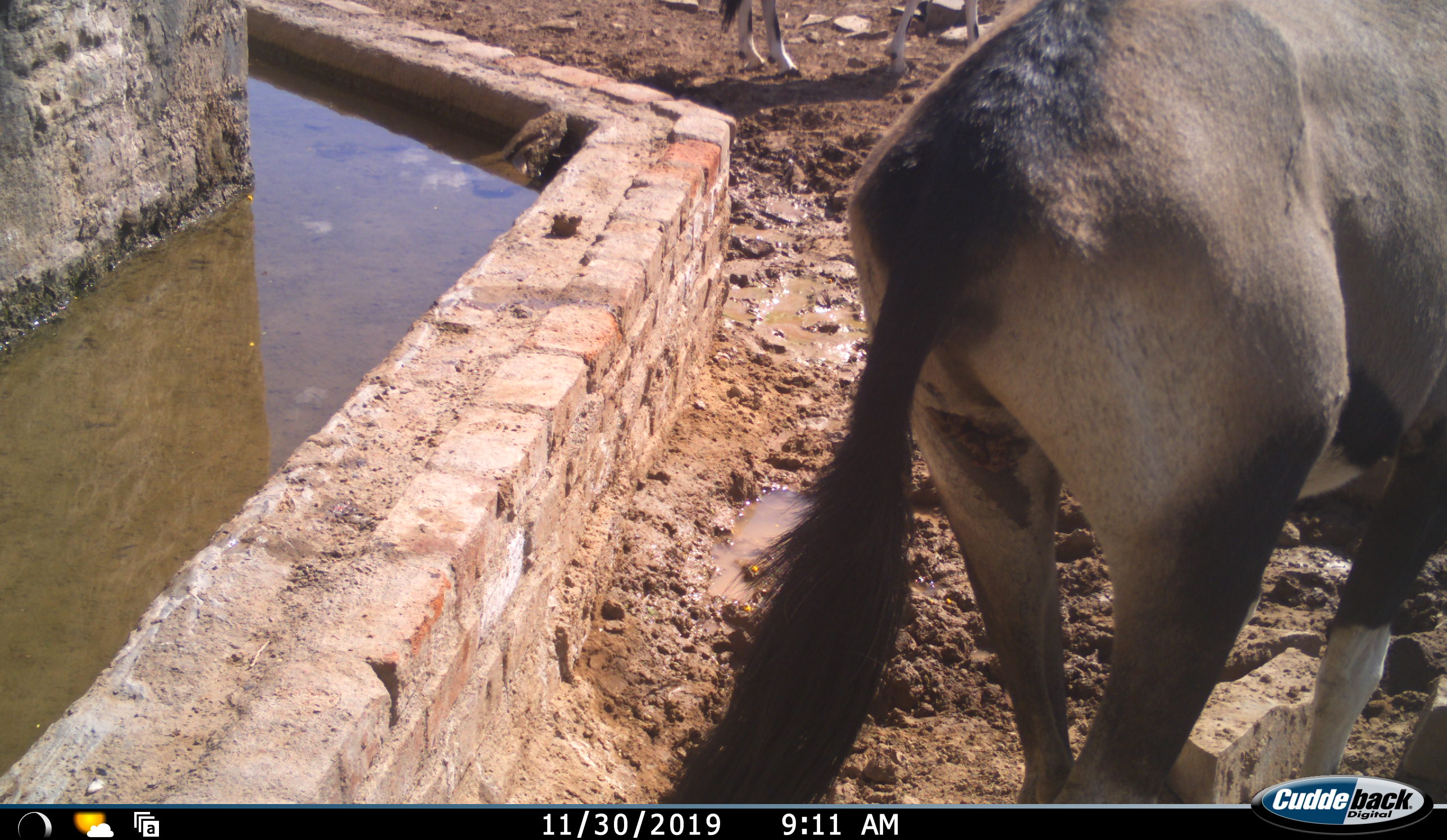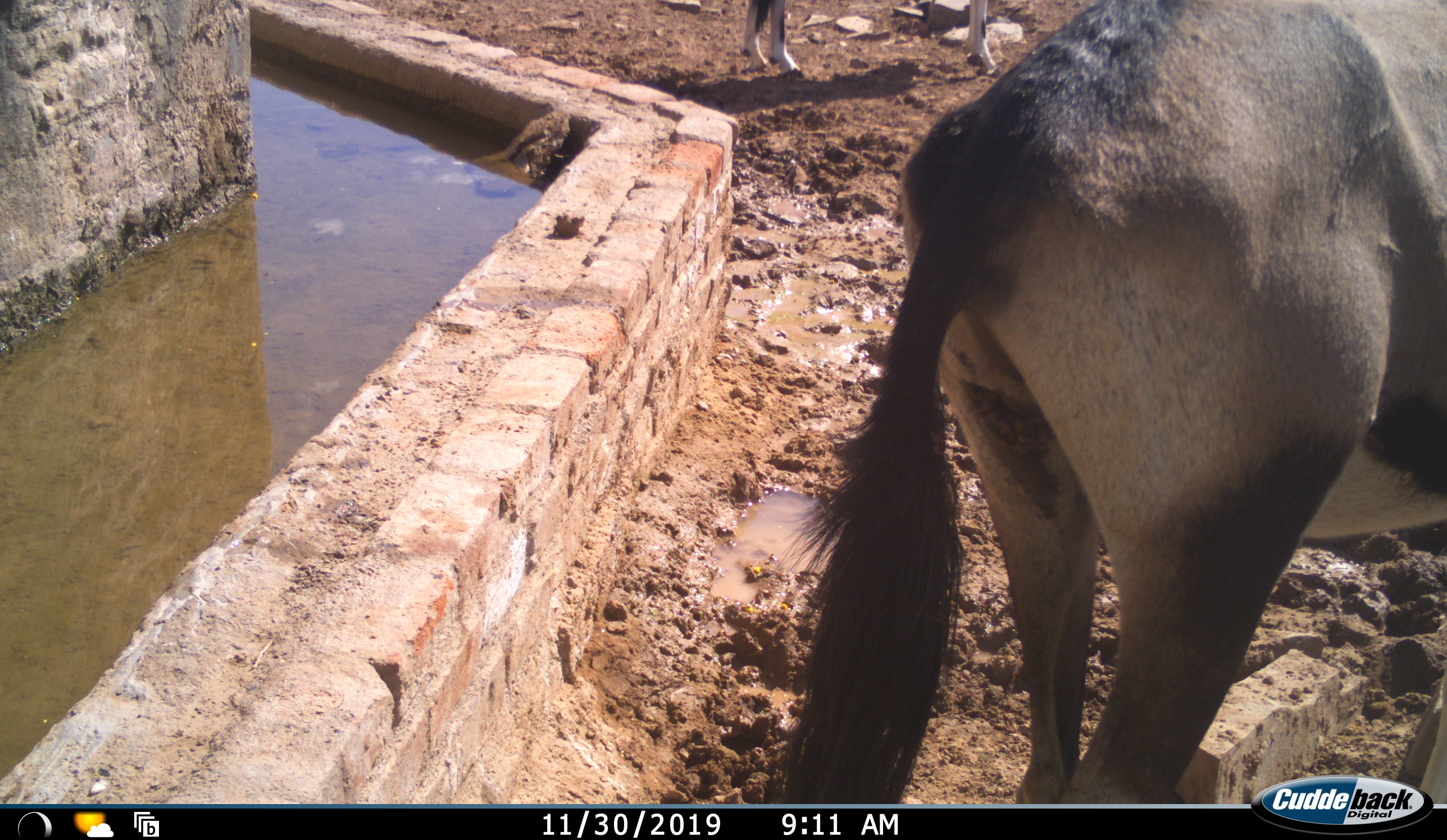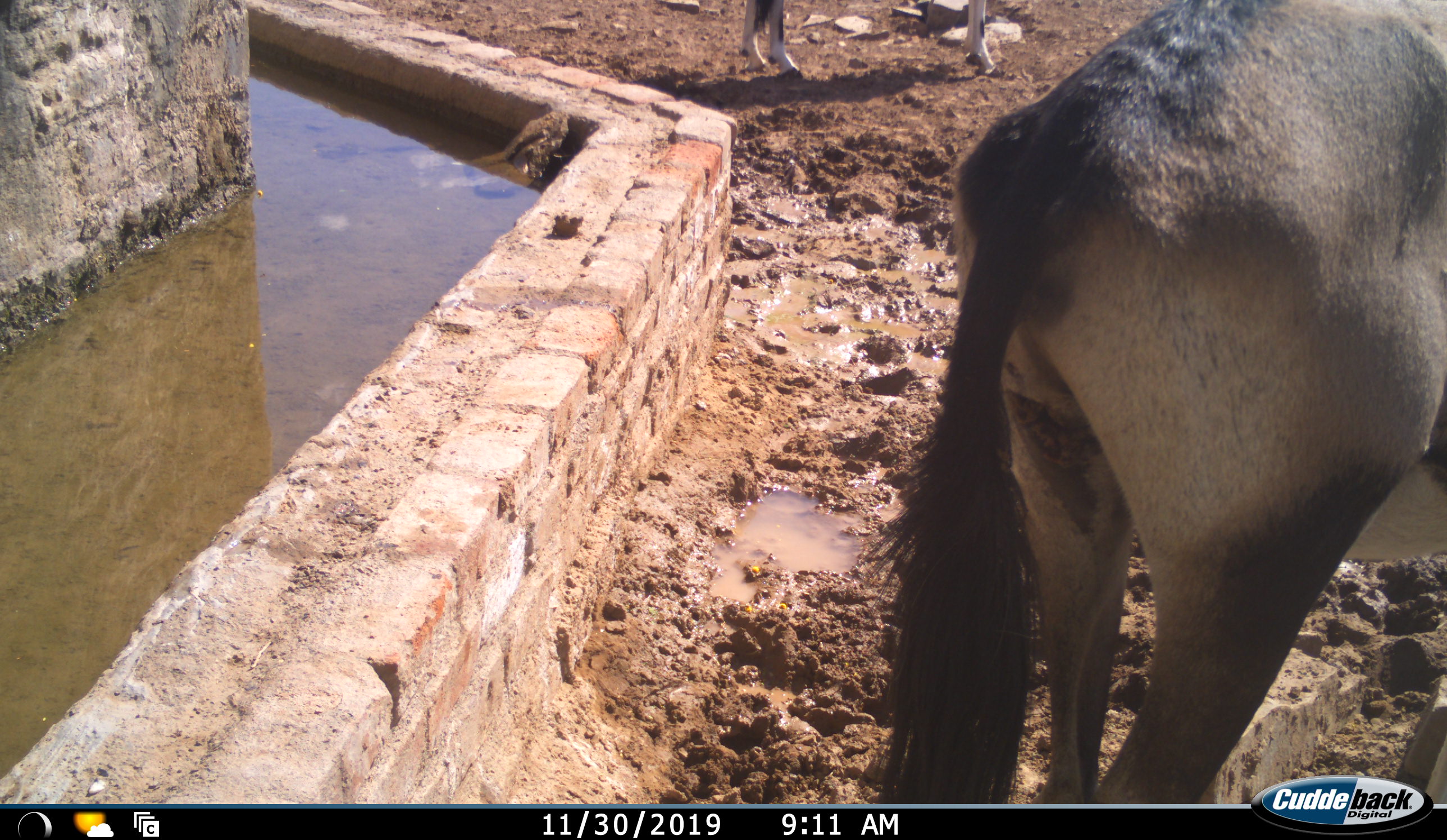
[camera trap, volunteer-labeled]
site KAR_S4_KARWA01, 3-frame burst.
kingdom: Animalia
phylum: Chordata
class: Mammalia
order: Artiodactyla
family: Bovidae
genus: Oryx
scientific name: Oryx gazella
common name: gemsbok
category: oryx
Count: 2.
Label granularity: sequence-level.